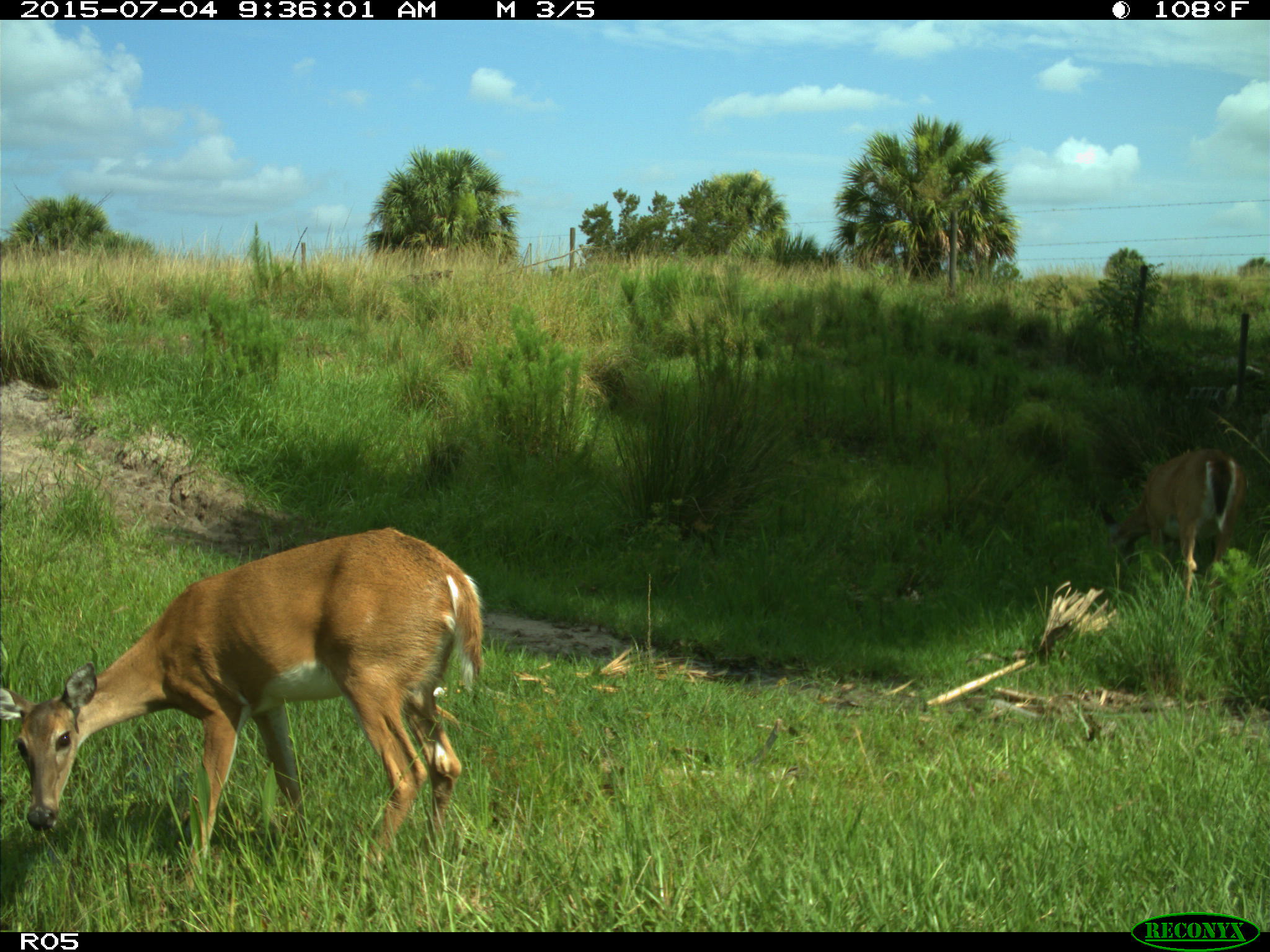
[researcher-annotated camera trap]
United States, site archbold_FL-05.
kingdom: Animalia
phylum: Chordata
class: Mammalia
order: Artiodactyla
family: Cervidae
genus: Odocoileus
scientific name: Odocoileus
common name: deer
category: unidentified deer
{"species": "unidentified deer (deer) (Odocoileus)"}